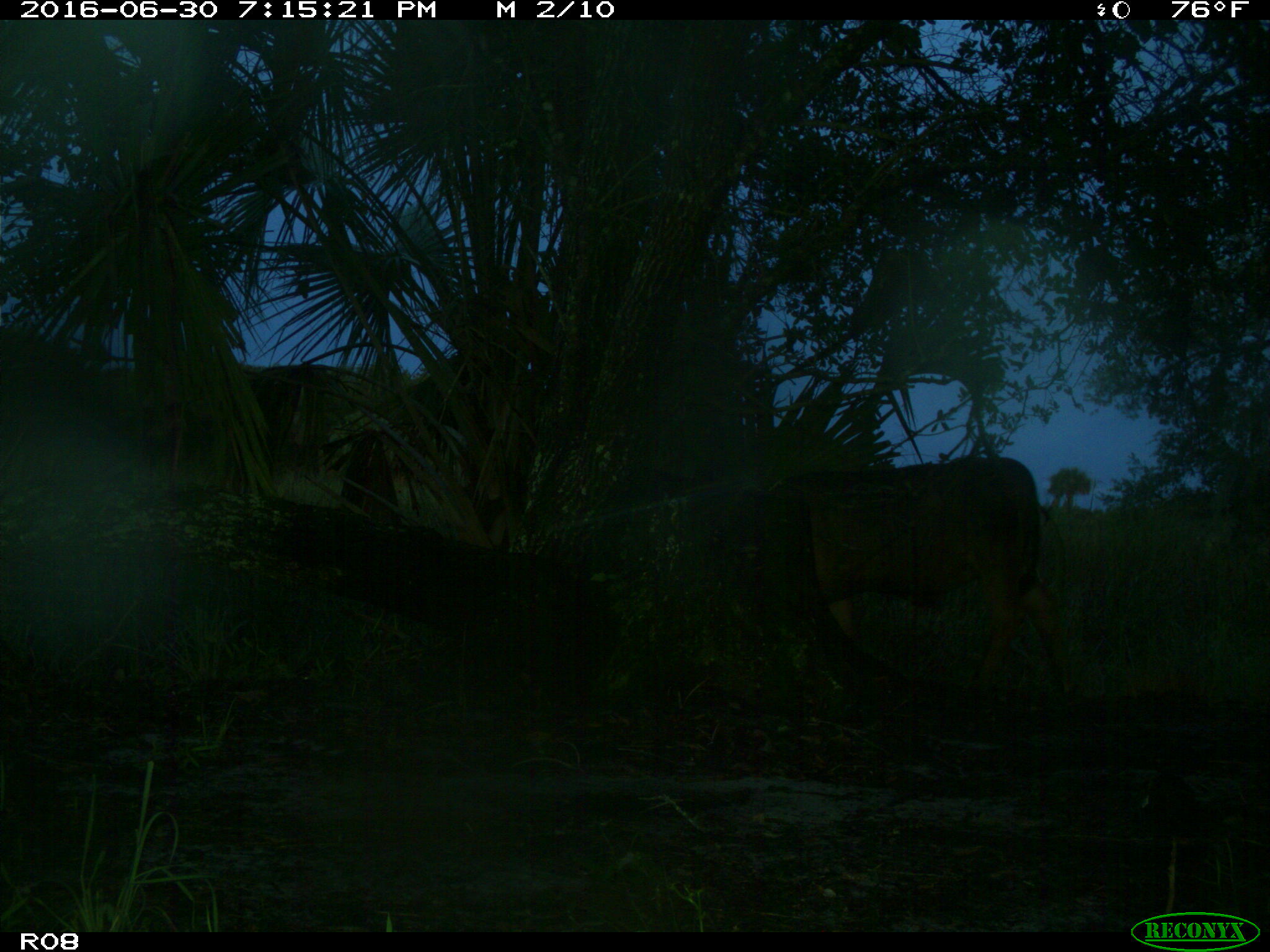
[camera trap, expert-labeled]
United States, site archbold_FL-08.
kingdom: Animalia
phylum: Chordata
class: Mammalia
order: Artiodactyla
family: Bovidae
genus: Bos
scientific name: Bos taurus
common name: domestic cow